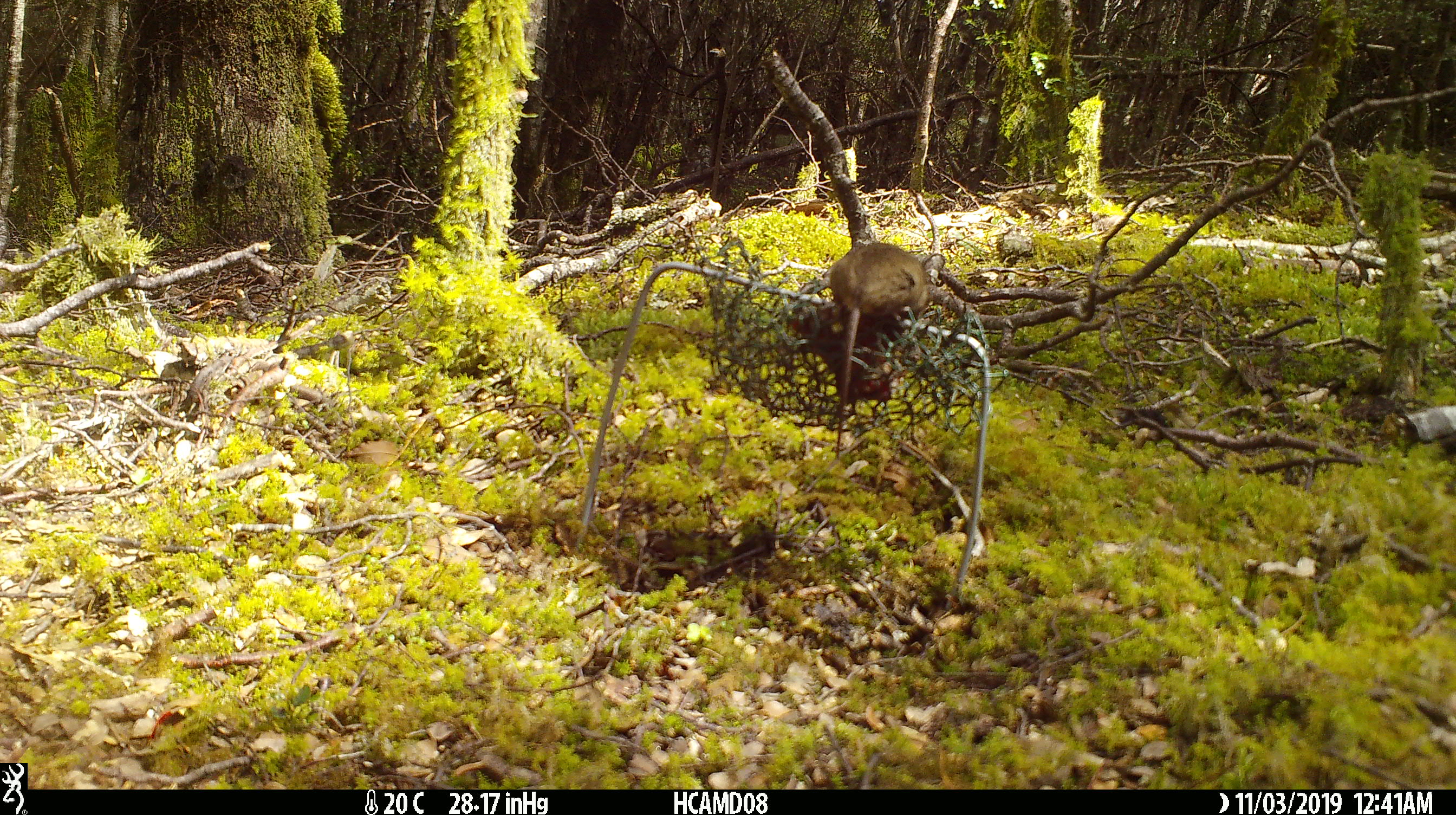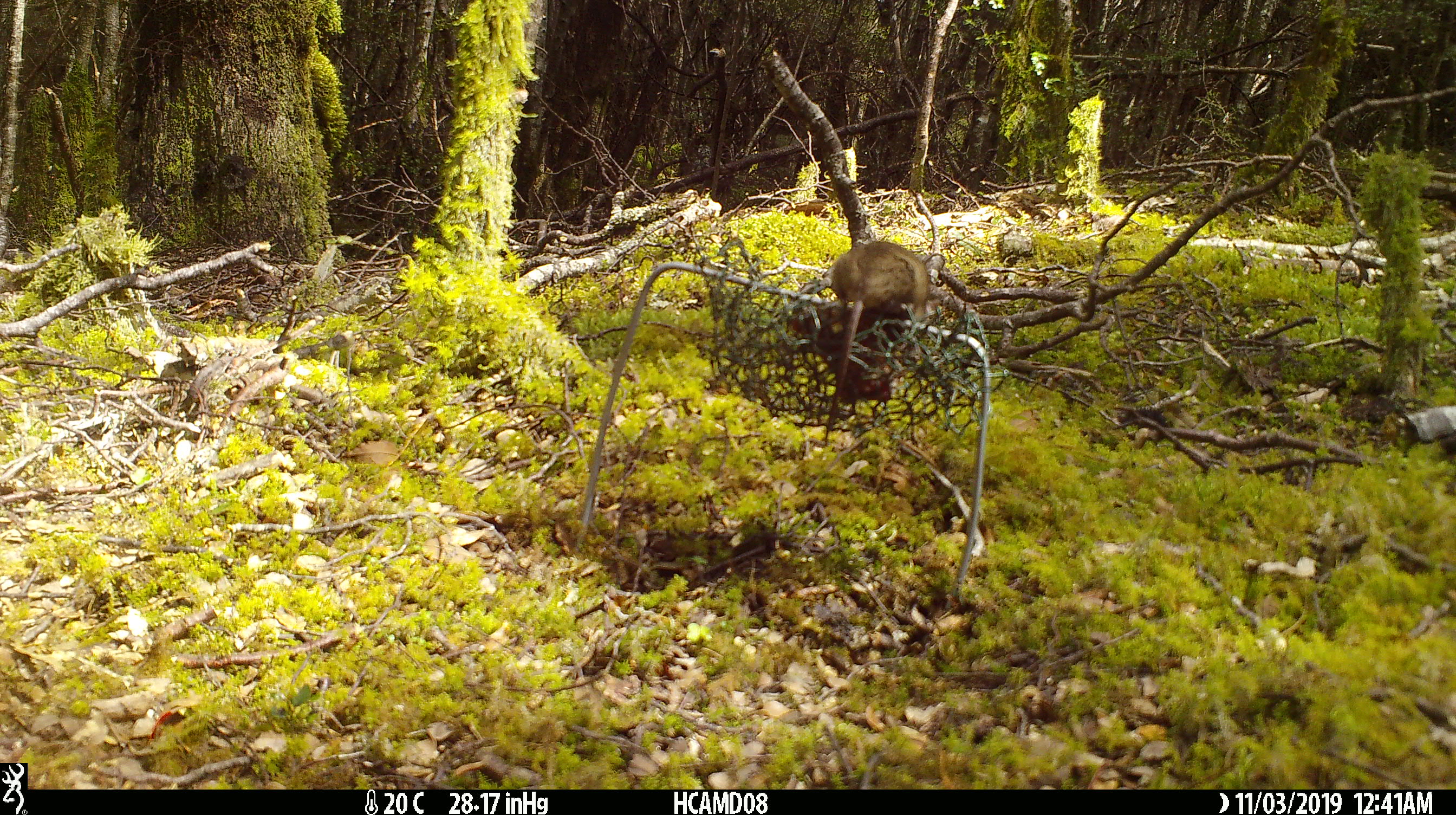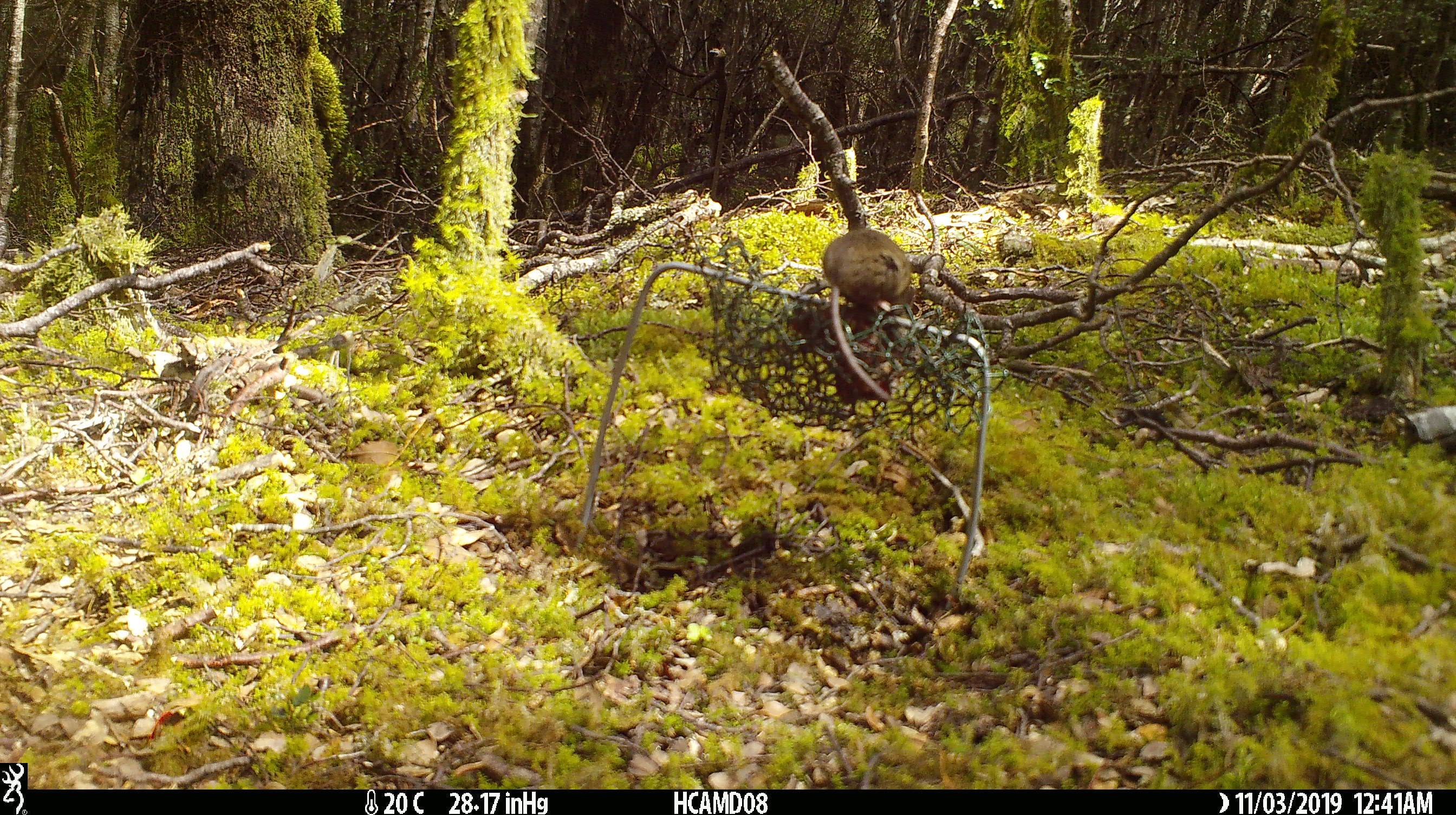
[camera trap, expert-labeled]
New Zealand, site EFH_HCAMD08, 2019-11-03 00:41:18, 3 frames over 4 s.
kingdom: Animalia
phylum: Chordata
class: Mammalia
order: Rodentia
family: Muridae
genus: Mus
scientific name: Mus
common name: mouse